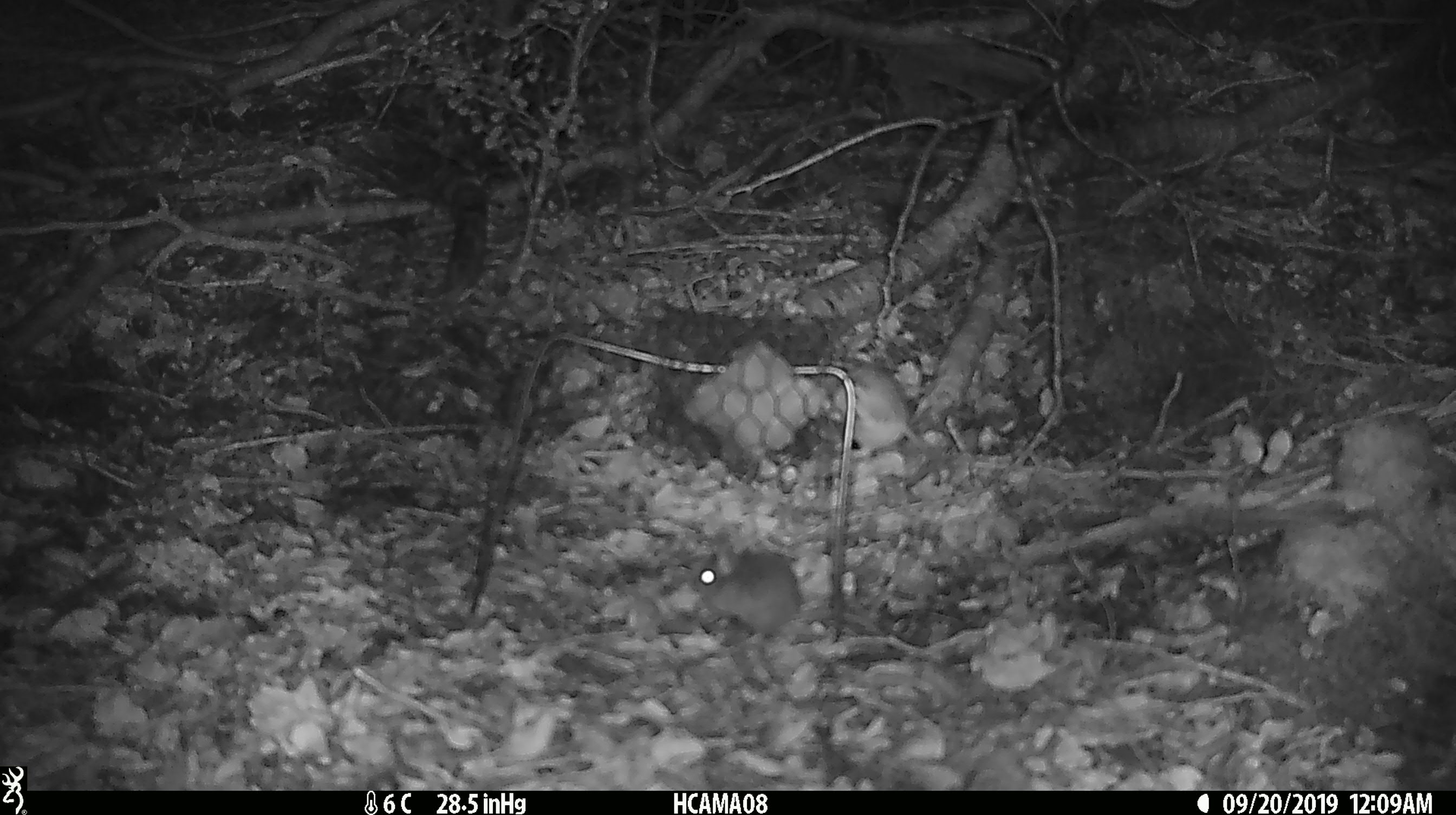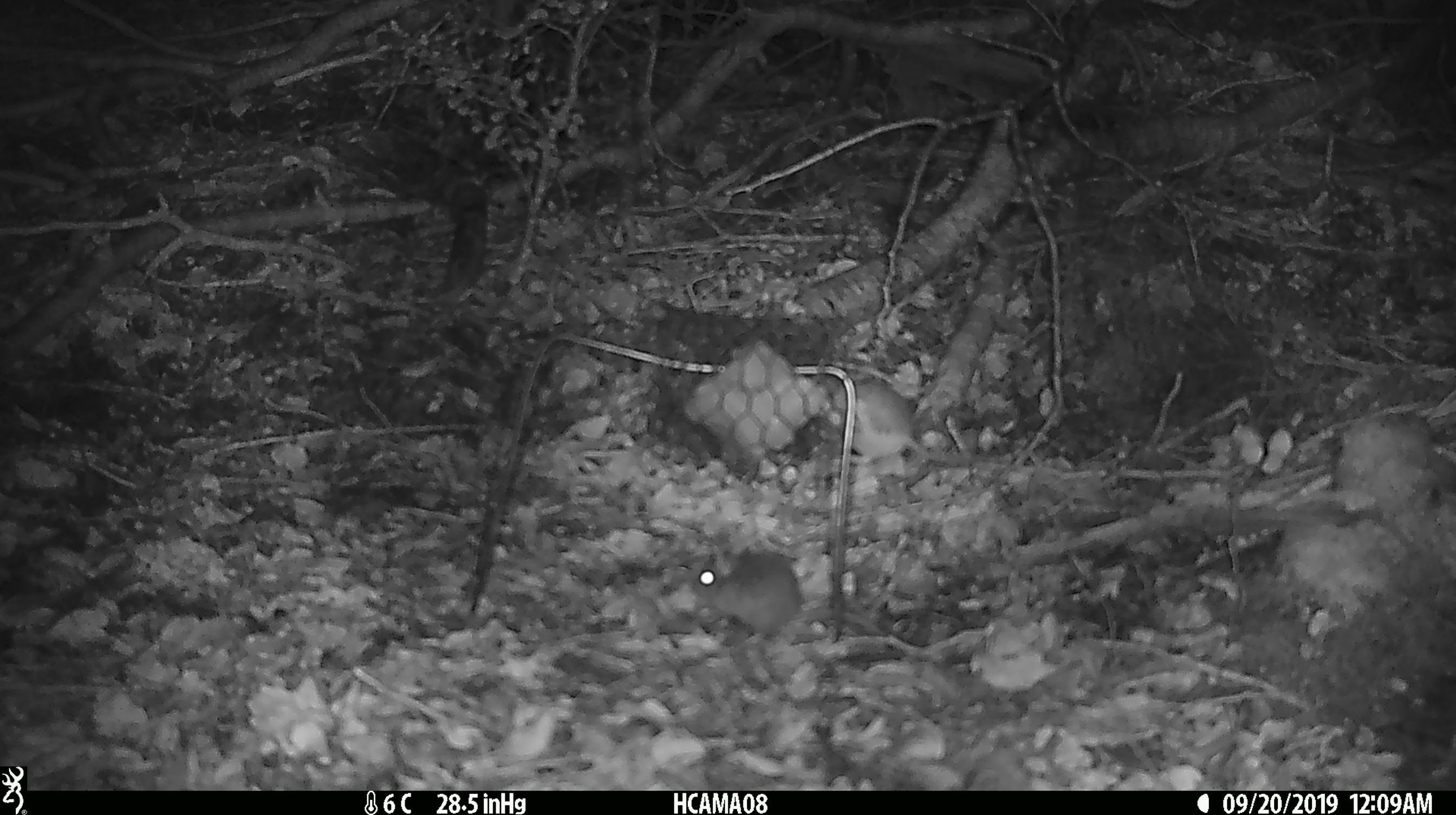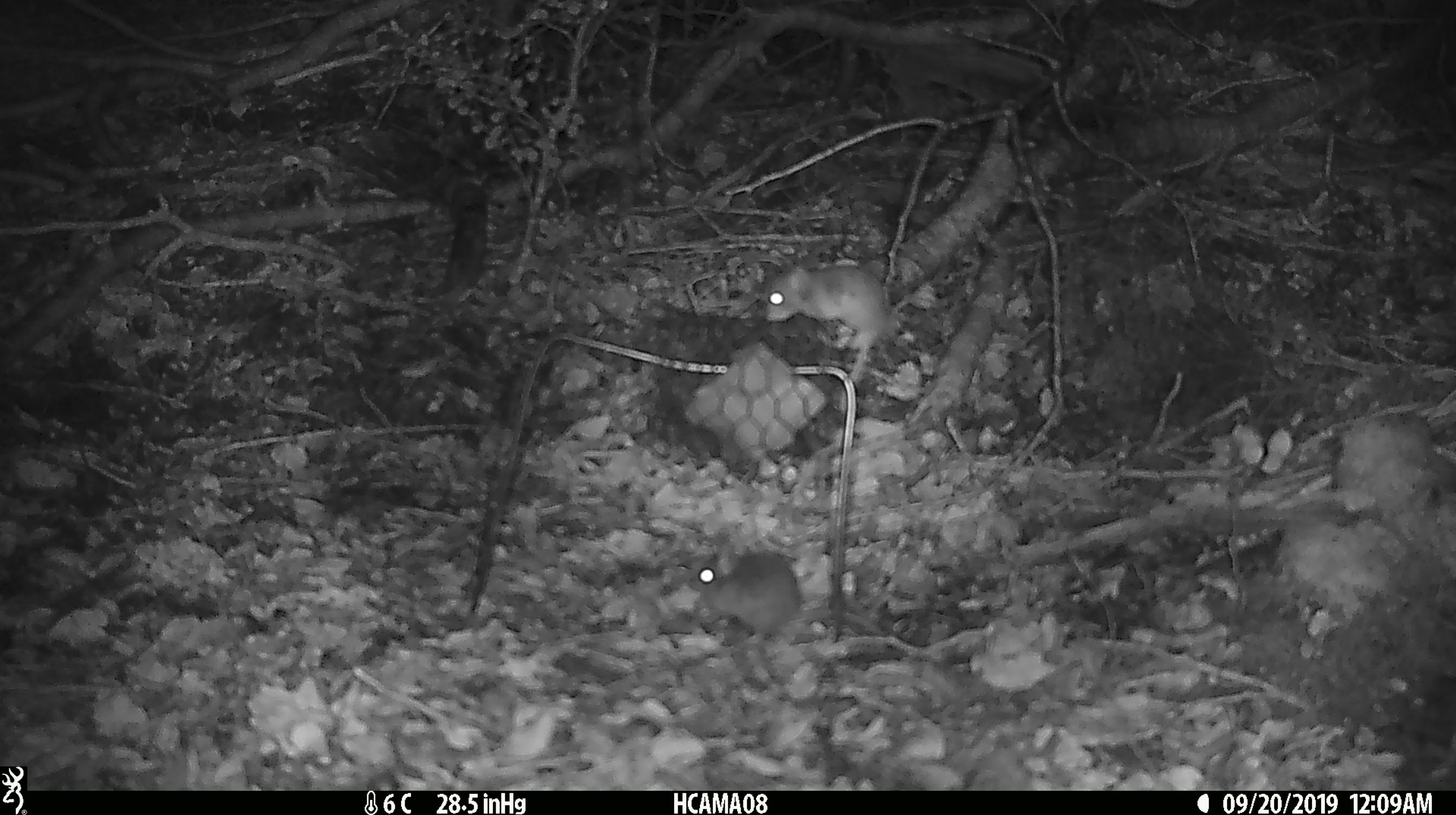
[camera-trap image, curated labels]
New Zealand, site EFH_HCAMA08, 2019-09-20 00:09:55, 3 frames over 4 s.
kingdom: Animalia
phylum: Chordata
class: Mammalia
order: Rodentia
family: Muridae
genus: Mus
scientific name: Mus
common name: mouse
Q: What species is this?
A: Mouse (Mus).